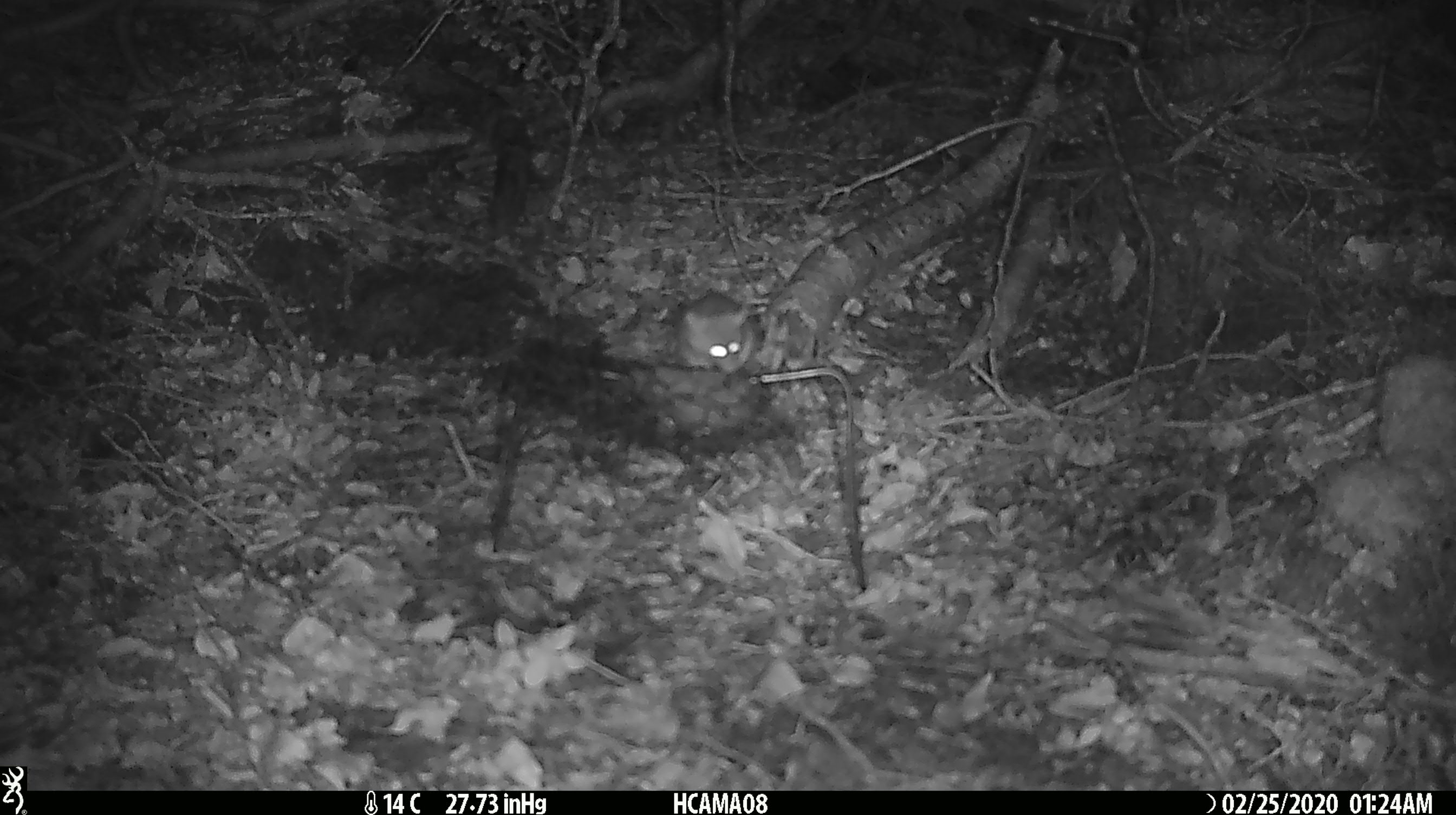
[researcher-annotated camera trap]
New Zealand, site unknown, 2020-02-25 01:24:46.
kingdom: Animalia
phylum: Chordata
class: Mammalia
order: Rodentia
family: Muridae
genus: Mus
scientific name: Mus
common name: mouse